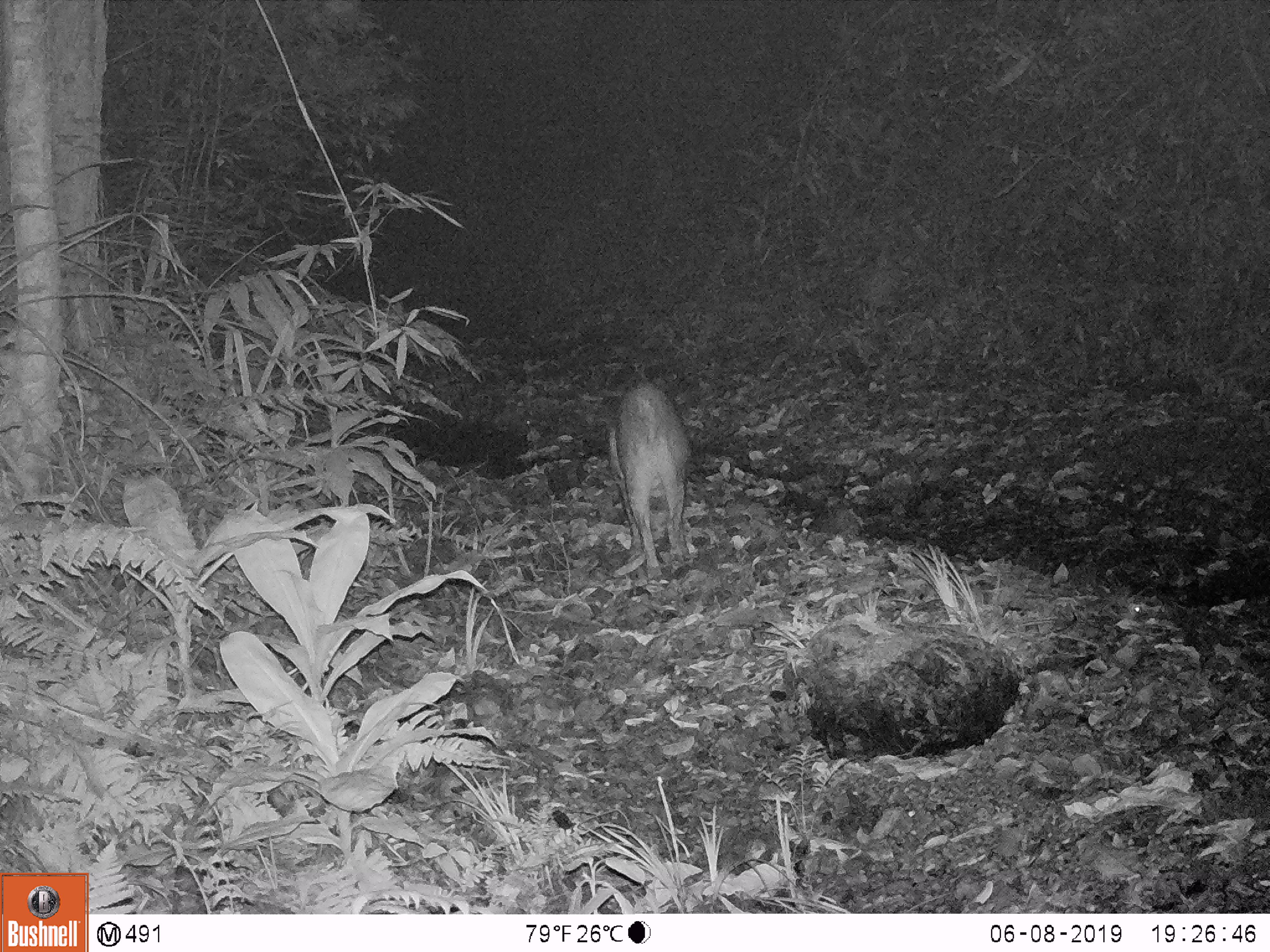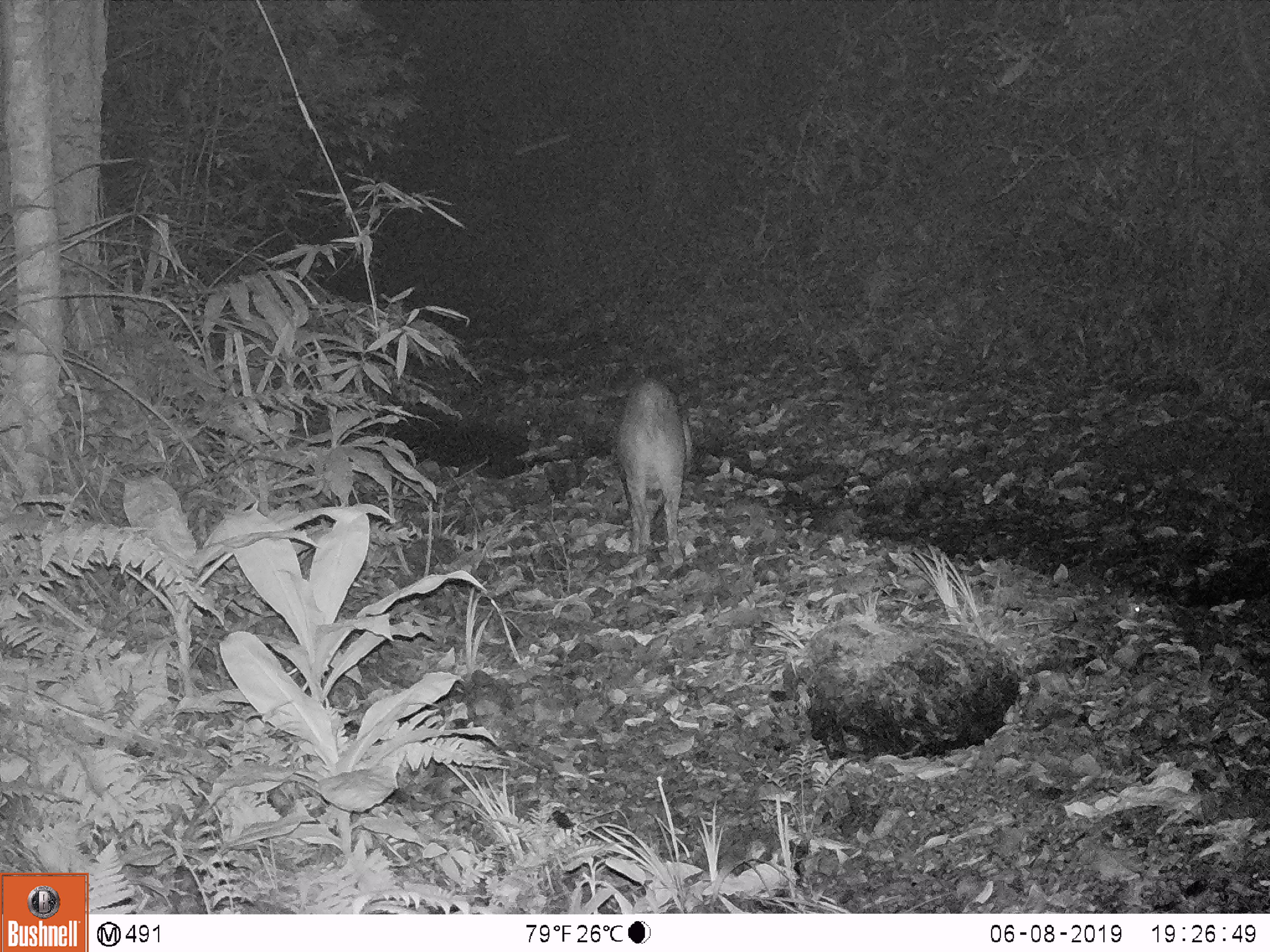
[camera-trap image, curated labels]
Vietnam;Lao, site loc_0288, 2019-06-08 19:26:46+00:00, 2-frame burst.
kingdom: Animalia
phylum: Chordata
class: Mammalia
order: Artiodactyla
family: Suidae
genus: Sus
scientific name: Sus scrofa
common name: eurasian wild pig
Eurasian wild pig (Sus scrofa). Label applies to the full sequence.